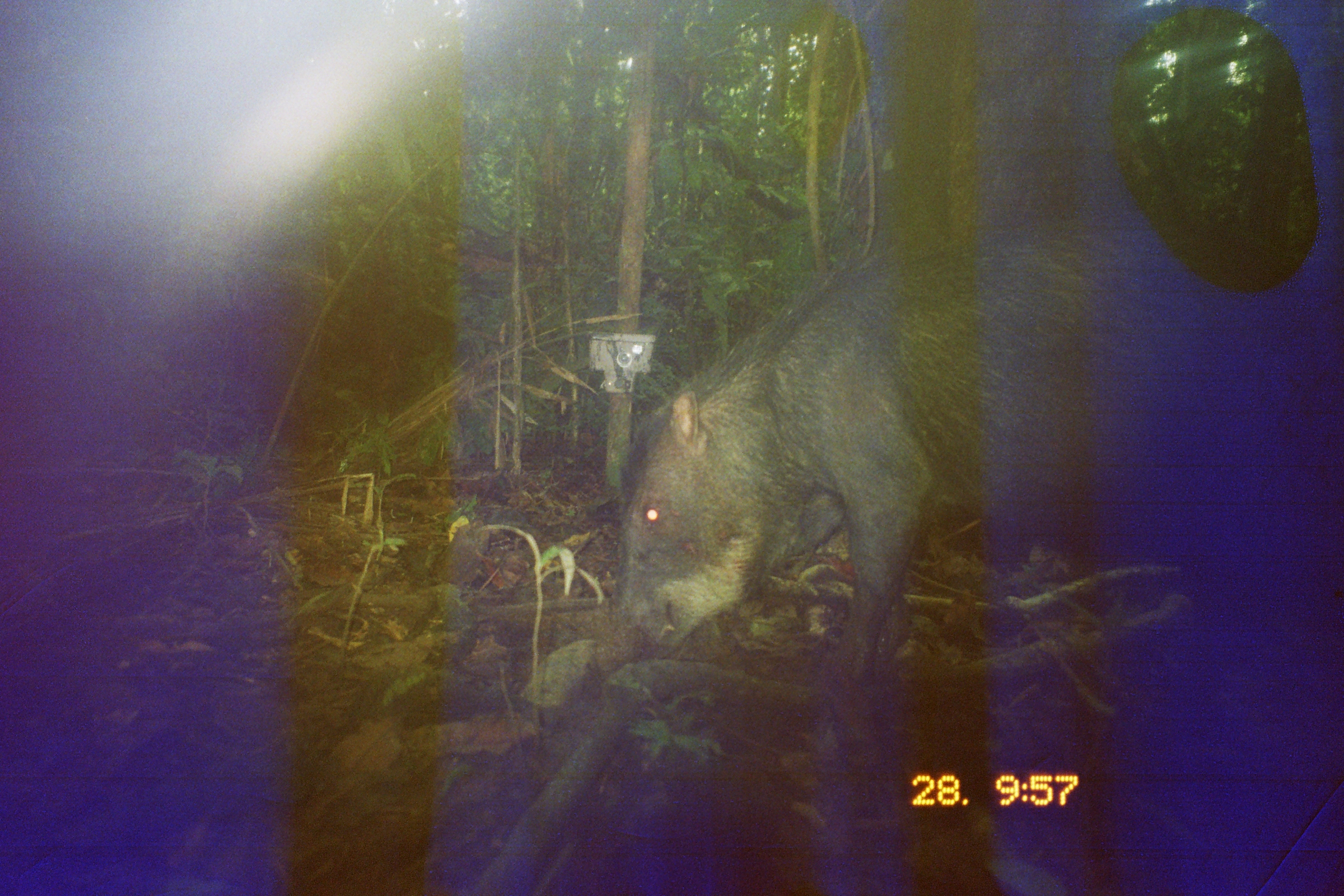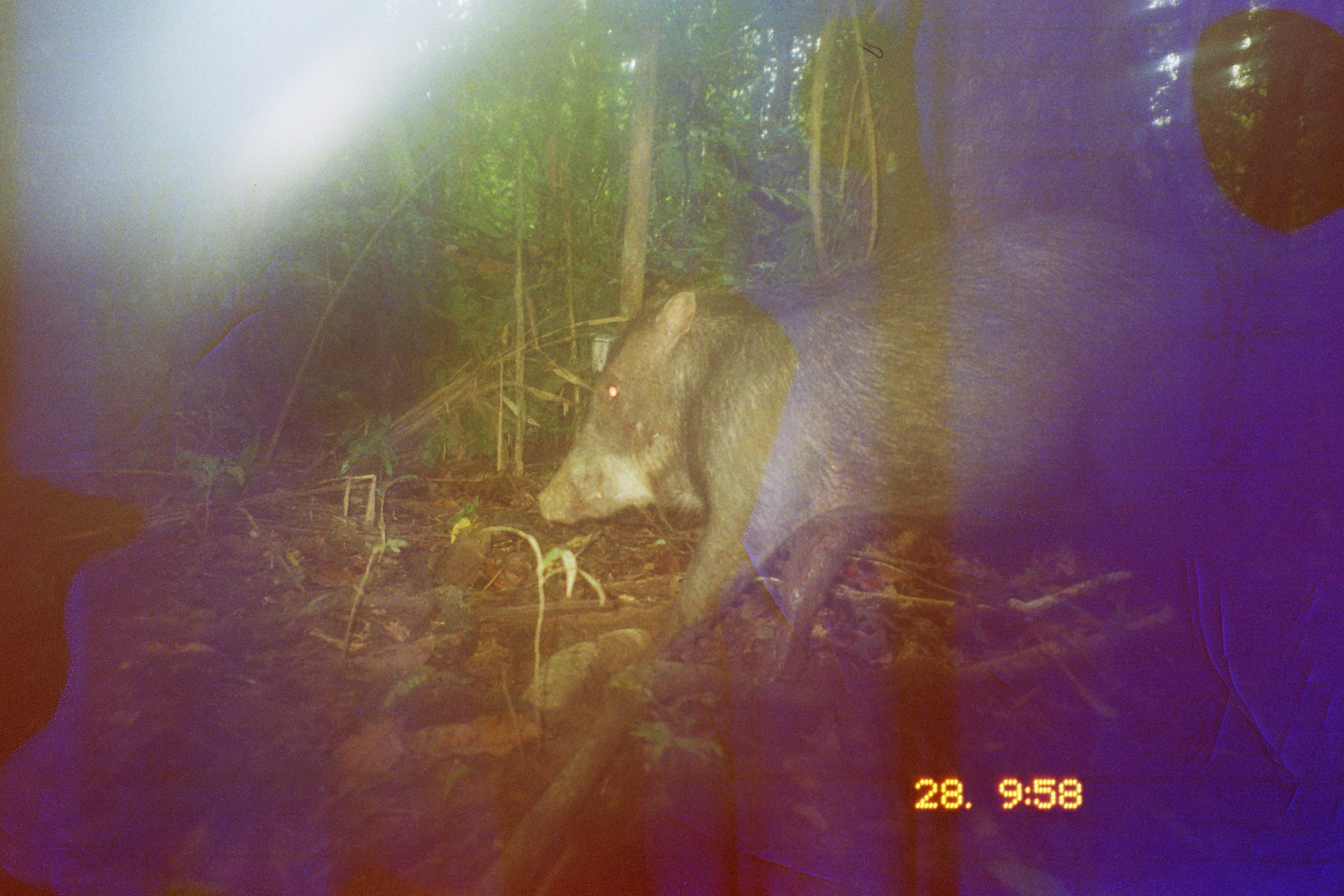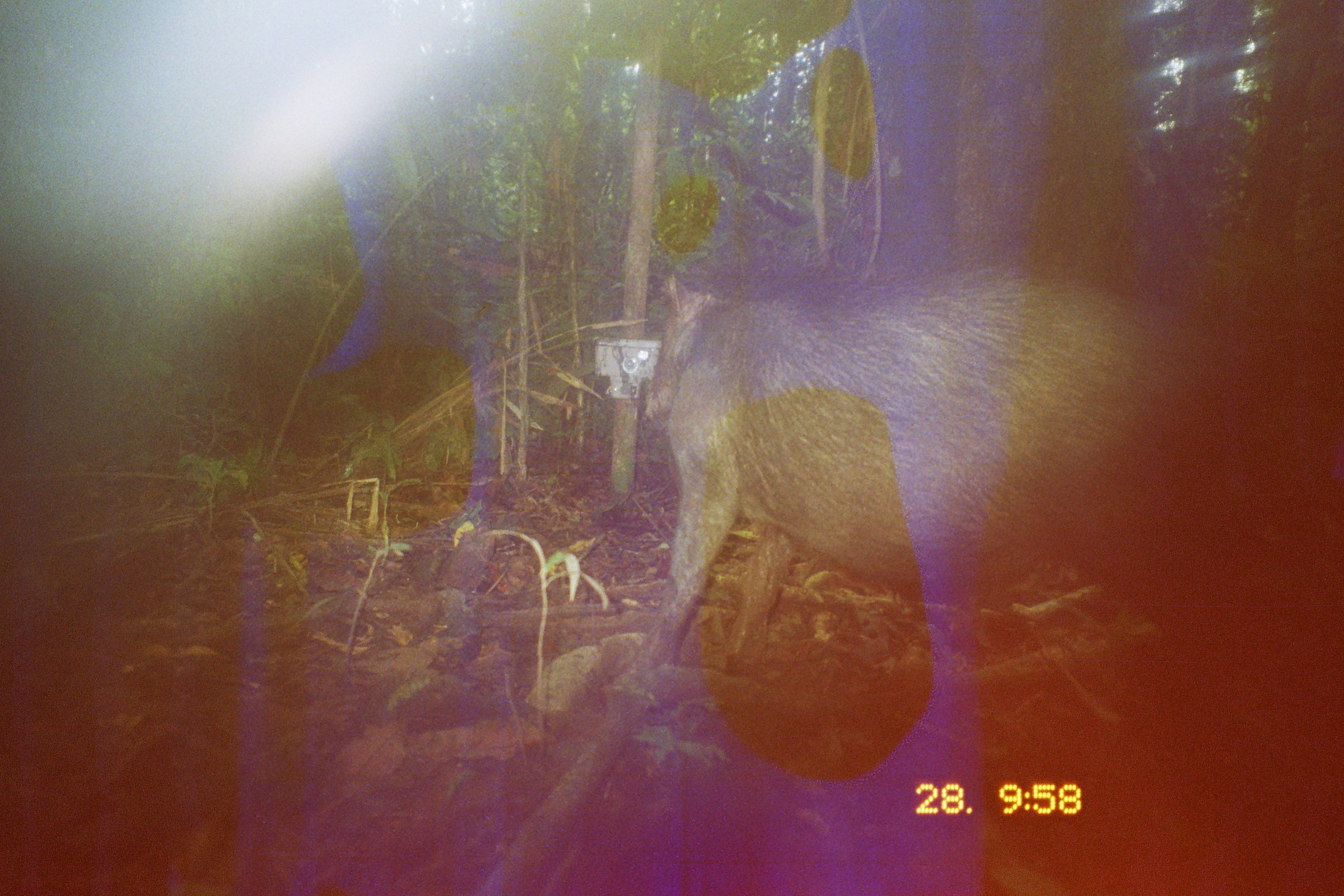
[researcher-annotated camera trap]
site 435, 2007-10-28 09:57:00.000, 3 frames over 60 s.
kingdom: Animalia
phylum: Chordata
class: Mammalia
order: Artiodactyla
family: Tayassuidae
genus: Tayassu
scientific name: Tayassu pecari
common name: white-lipped peccary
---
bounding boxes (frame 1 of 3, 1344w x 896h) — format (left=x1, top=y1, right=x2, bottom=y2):
tayassu pecari: (left=604, top=209, right=1338, bottom=687)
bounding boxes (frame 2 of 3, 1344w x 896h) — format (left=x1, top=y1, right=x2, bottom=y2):
tayassu pecari: (left=534, top=208, right=1325, bottom=706)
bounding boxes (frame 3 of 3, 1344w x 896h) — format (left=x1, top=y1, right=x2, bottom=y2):
tayassu pecari: (left=608, top=275, right=1330, bottom=712)